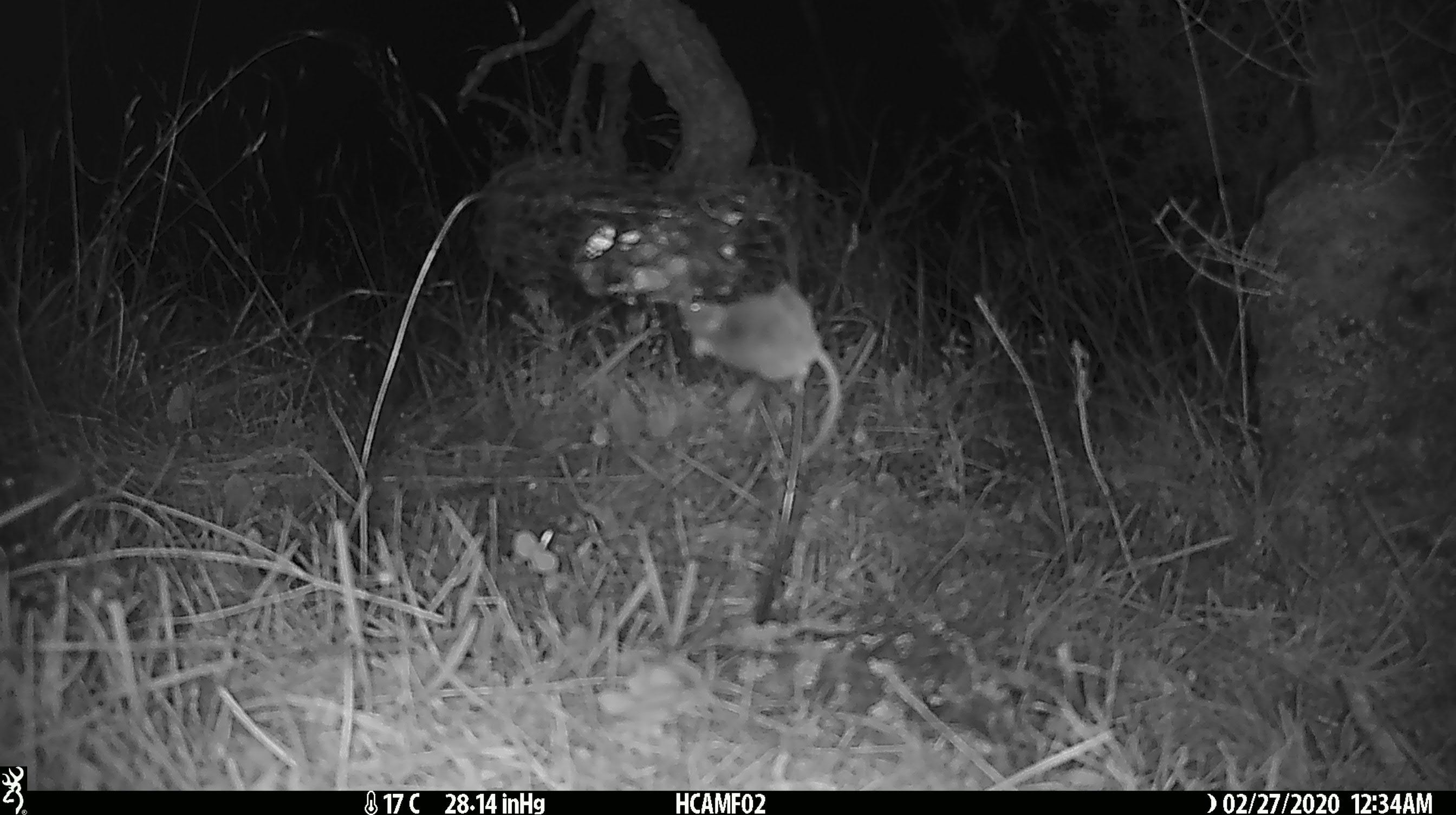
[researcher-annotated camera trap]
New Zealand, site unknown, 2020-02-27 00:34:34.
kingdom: Animalia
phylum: Chordata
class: Mammalia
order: Rodentia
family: Muridae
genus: Mus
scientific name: Mus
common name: mouse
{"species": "mouse (Mus)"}